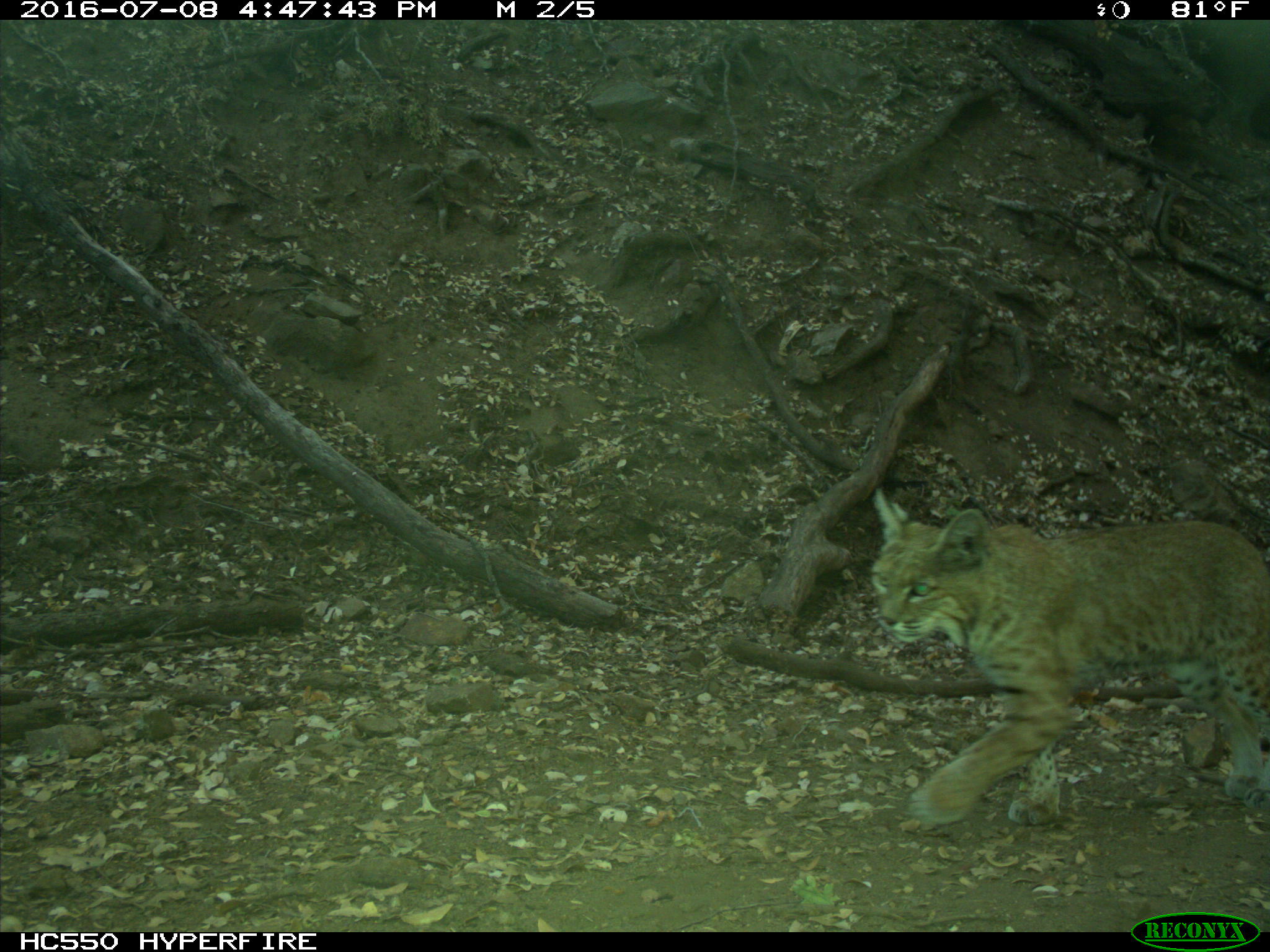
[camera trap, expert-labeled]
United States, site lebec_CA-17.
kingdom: Animalia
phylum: Chordata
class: Mammalia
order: Carnivora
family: Felidae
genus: Lynx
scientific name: Lynx rufus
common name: bobcat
Lynx rufus (bobcat).